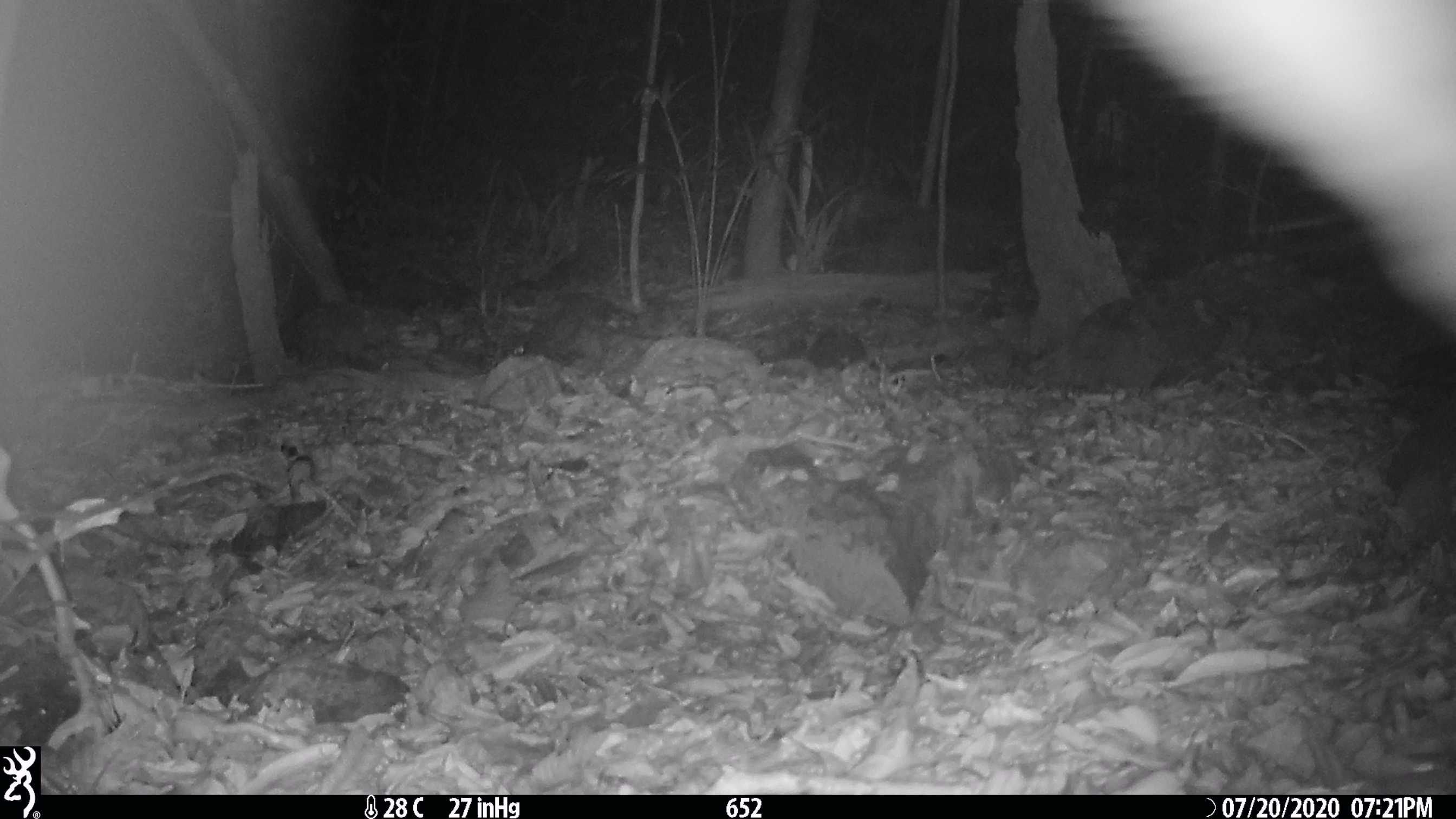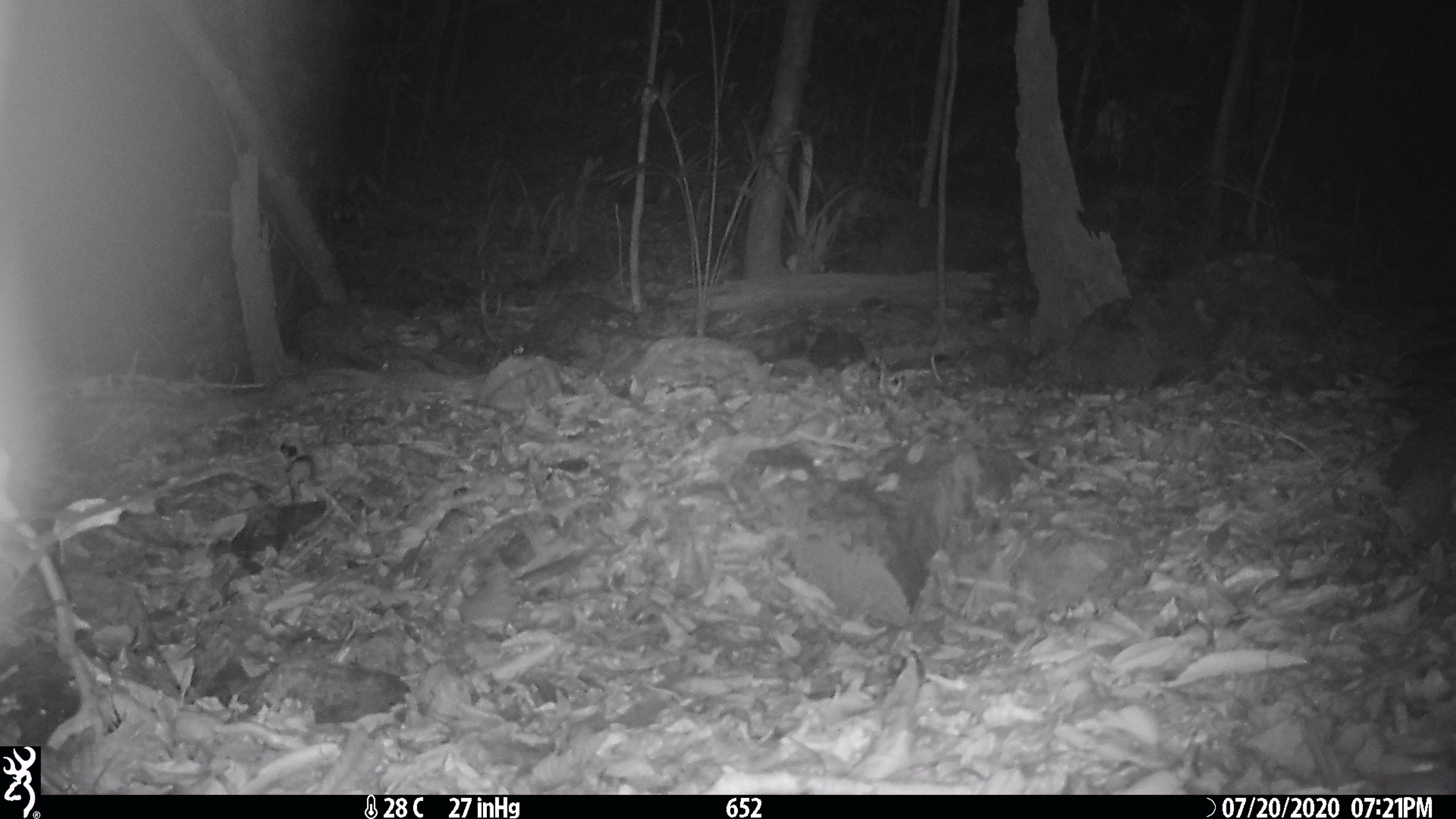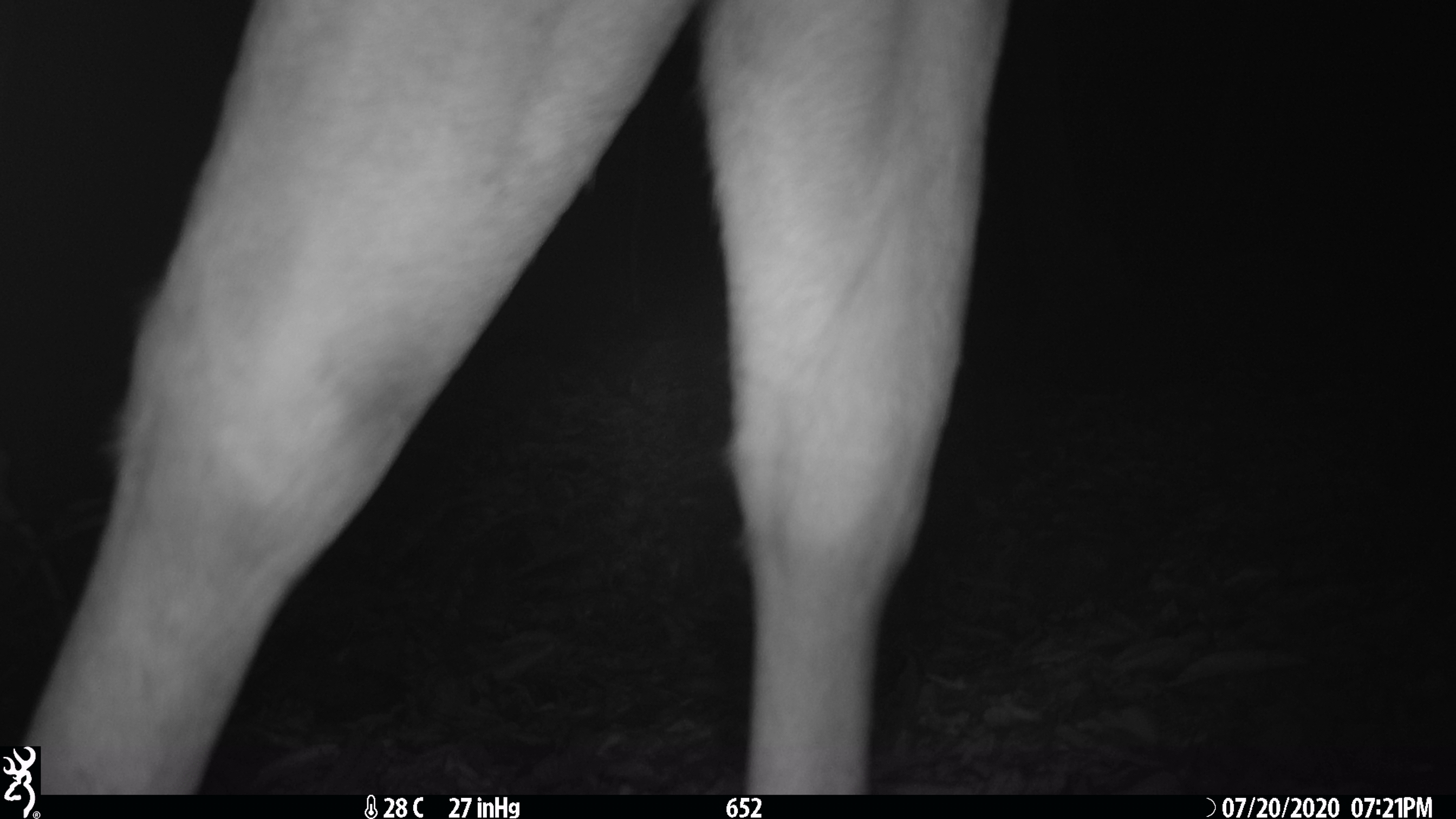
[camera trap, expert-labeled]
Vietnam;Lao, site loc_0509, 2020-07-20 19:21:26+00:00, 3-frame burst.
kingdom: Animalia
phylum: Chordata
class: Mammalia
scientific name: Mammalia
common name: mammal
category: unidentified mammal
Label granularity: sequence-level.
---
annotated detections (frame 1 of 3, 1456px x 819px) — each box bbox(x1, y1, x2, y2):
unidentified mammal: bbox(1082, 0, 1456, 326)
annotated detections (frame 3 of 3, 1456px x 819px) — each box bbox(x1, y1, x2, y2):
unidentified mammal: bbox(22, 0, 1008, 790)